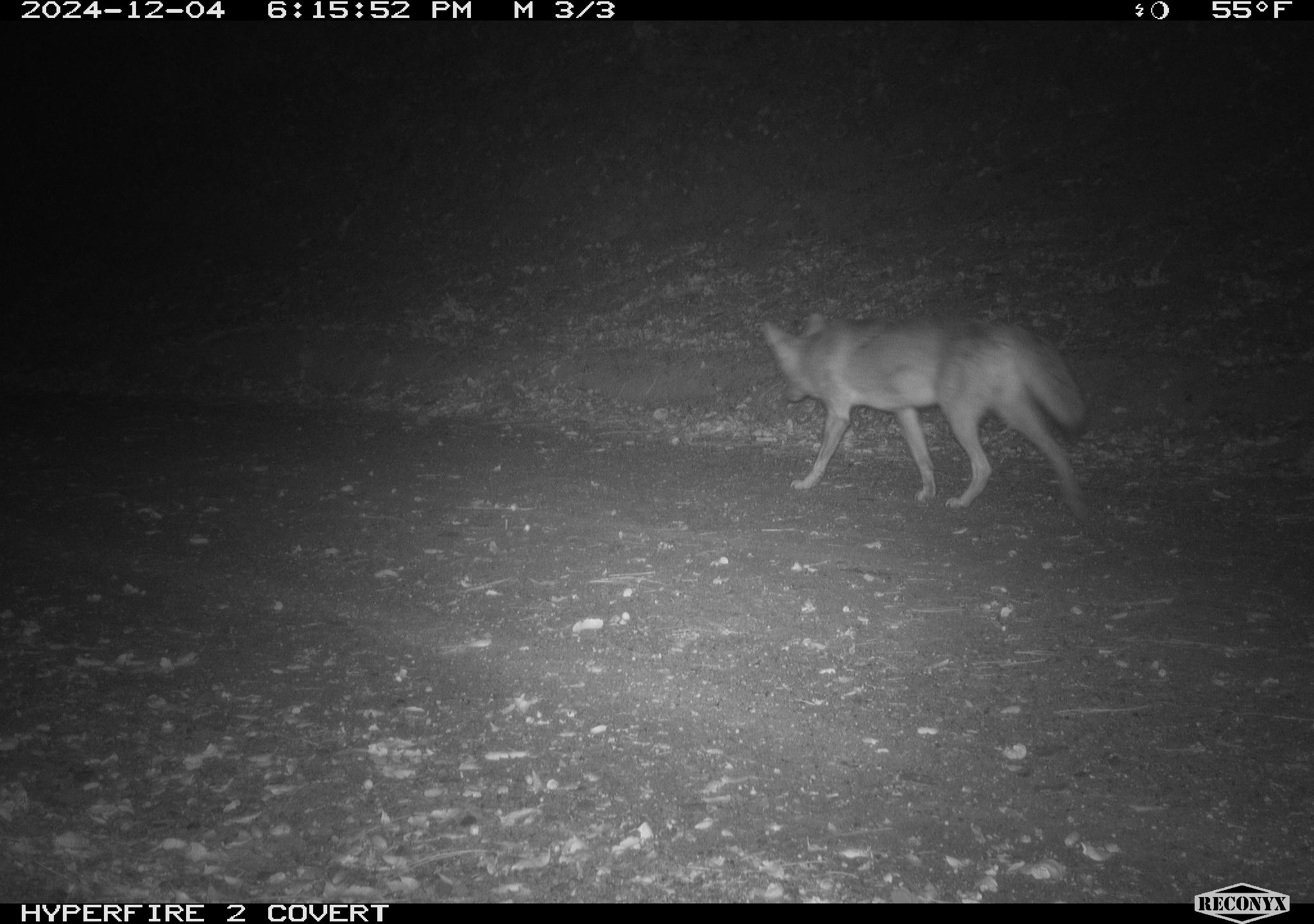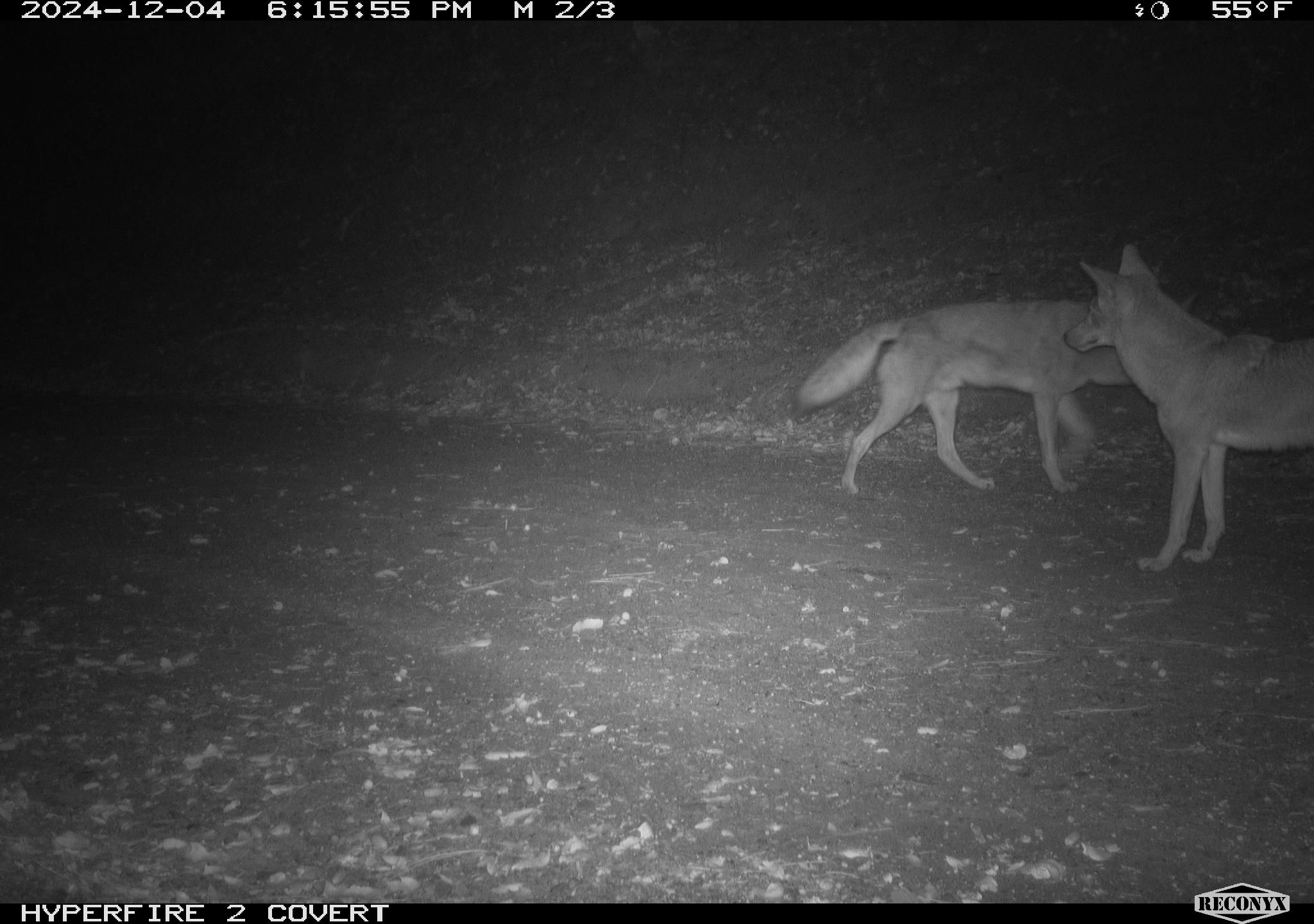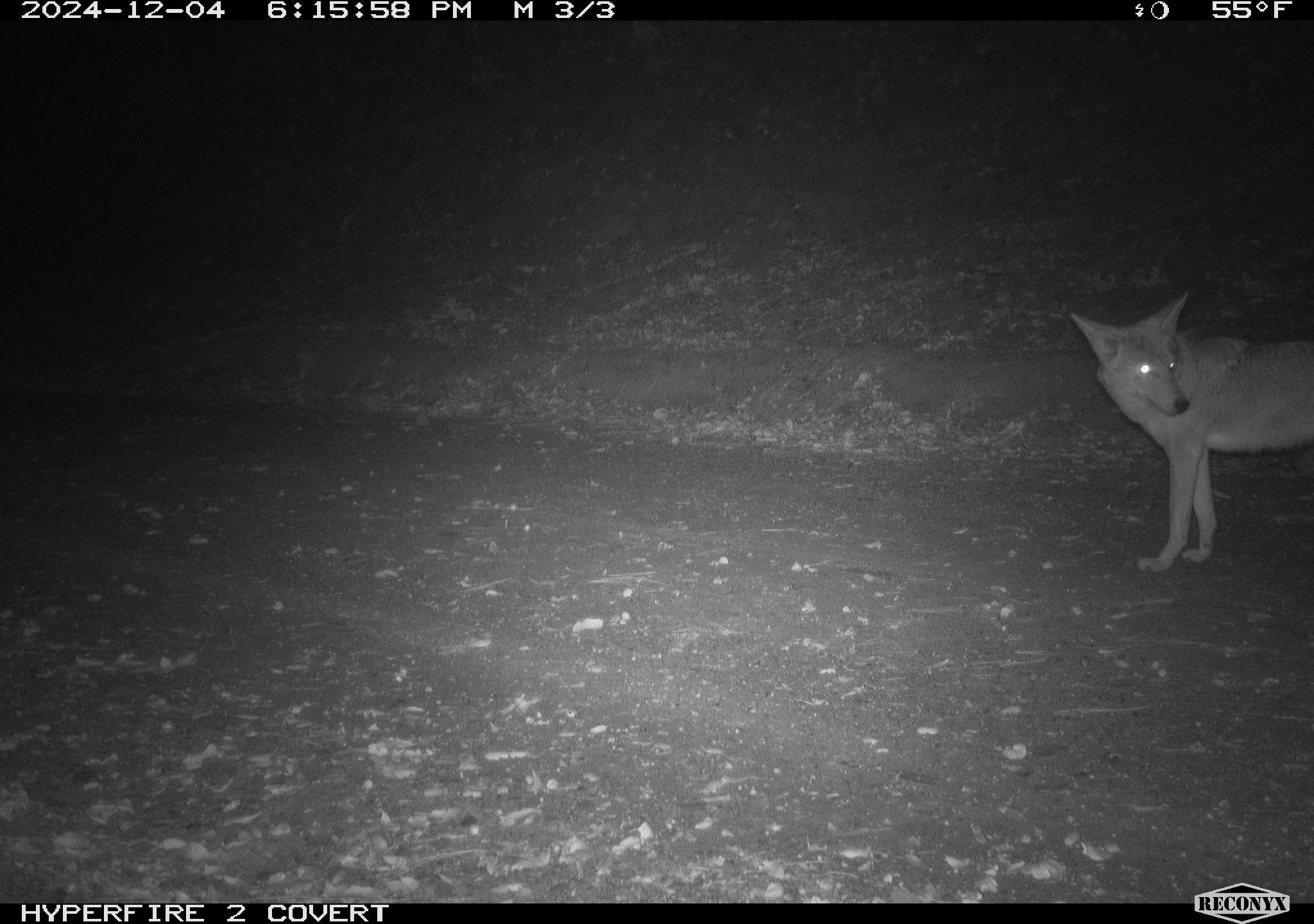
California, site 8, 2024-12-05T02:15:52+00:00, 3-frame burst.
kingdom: Animalia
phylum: Chordata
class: Mammalia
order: Carnivora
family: Canidae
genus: Canis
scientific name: Canis latrans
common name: coyote